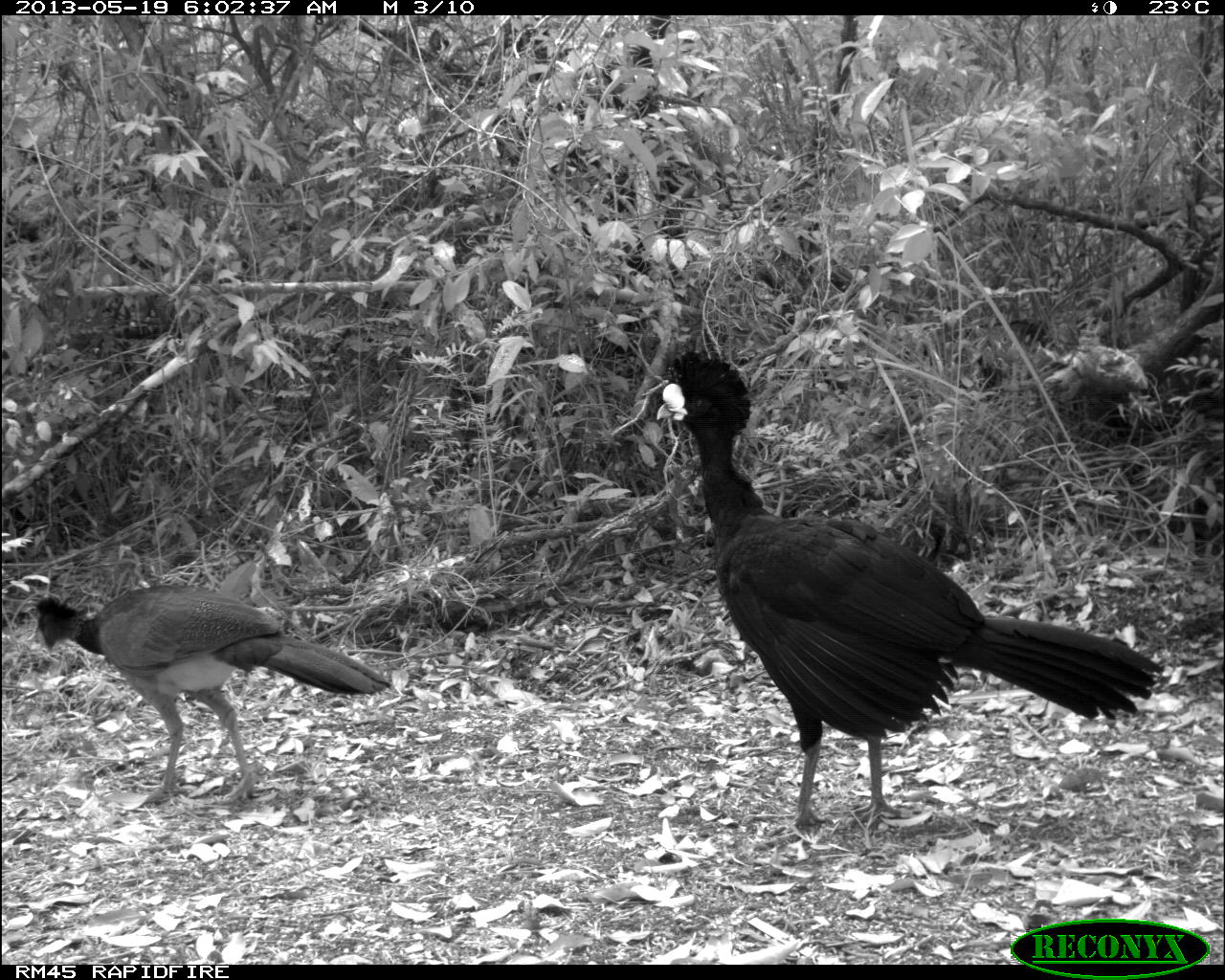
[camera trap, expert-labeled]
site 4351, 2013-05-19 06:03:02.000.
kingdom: Animalia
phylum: Chordata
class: Aves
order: Galliformes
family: Cracidae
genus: Crax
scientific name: Crax rubra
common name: great curassow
Crax rubra (great curassow), count 2.